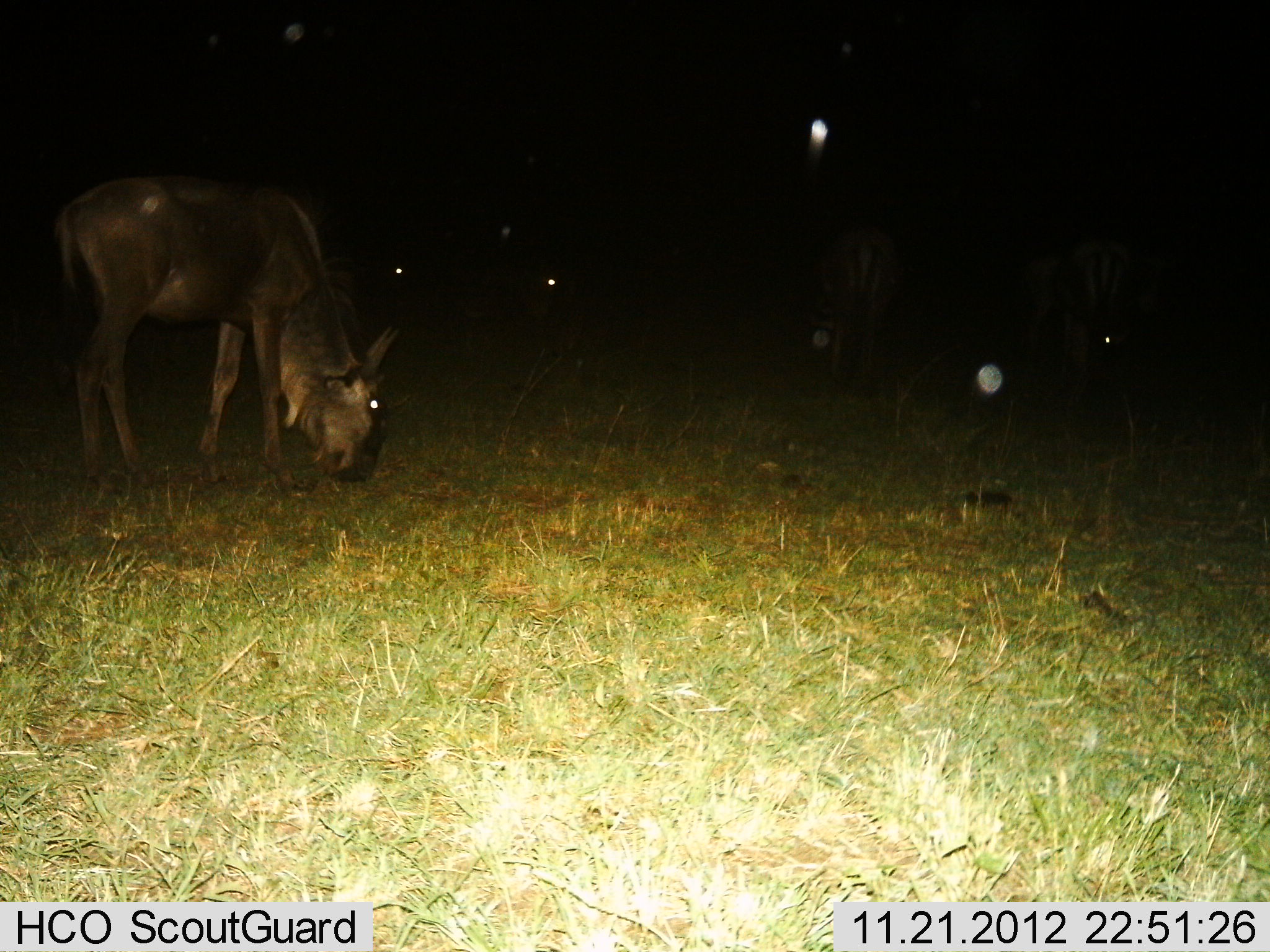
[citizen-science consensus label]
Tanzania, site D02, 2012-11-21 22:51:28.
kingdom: Animalia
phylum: Chordata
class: Mammalia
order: Artiodactyla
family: Bovidae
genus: Connochaetes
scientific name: Connochaetes taurinus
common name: blue wildebeest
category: wildebeest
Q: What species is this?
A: Wildebeest (blue wildebeest) (Connochaetes taurinus).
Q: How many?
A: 1.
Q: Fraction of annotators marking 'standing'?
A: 35%.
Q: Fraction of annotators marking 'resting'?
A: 5%.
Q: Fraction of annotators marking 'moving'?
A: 0%.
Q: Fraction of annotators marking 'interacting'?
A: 0%.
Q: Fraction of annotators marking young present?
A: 0%.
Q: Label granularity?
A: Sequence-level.